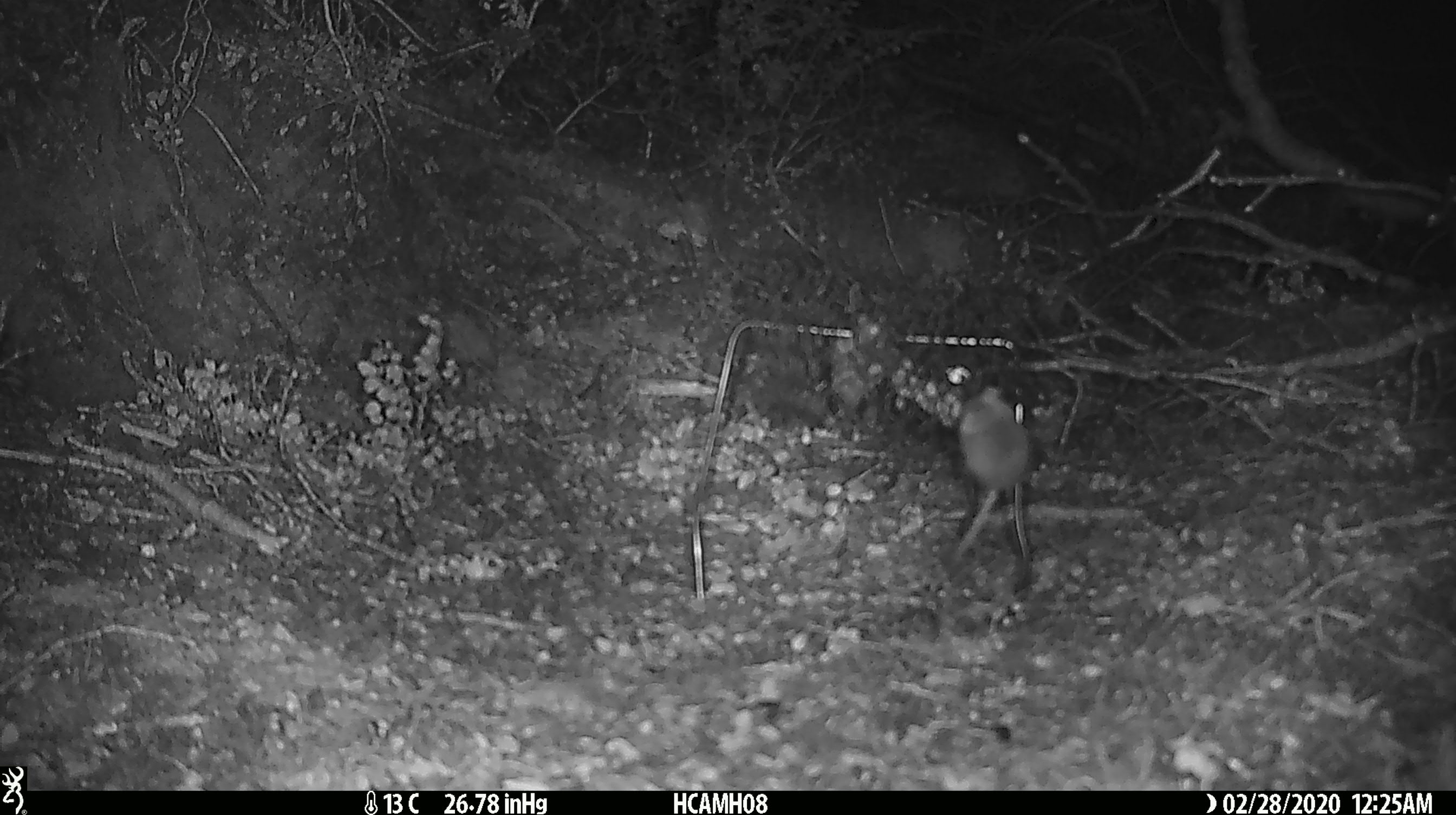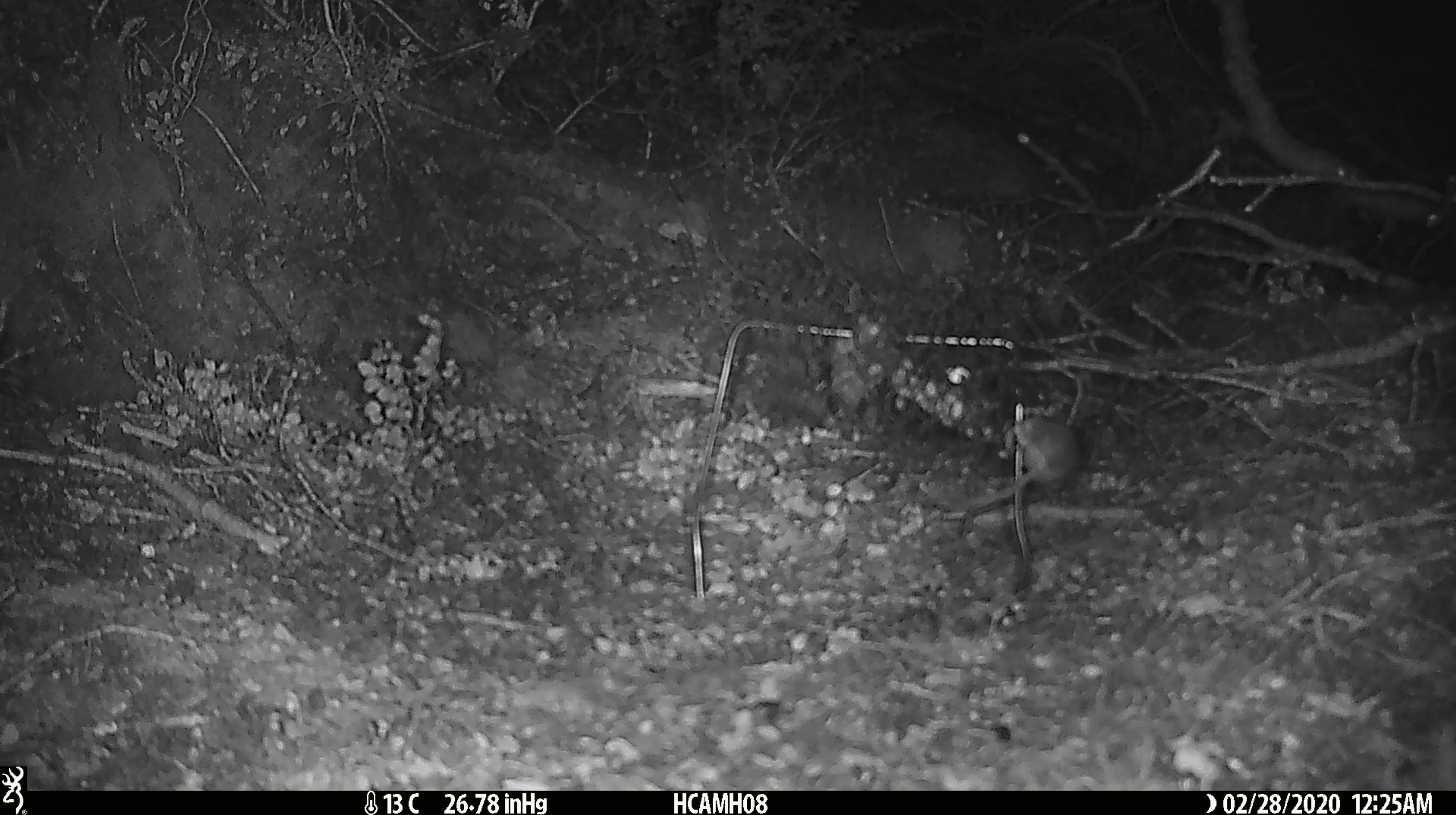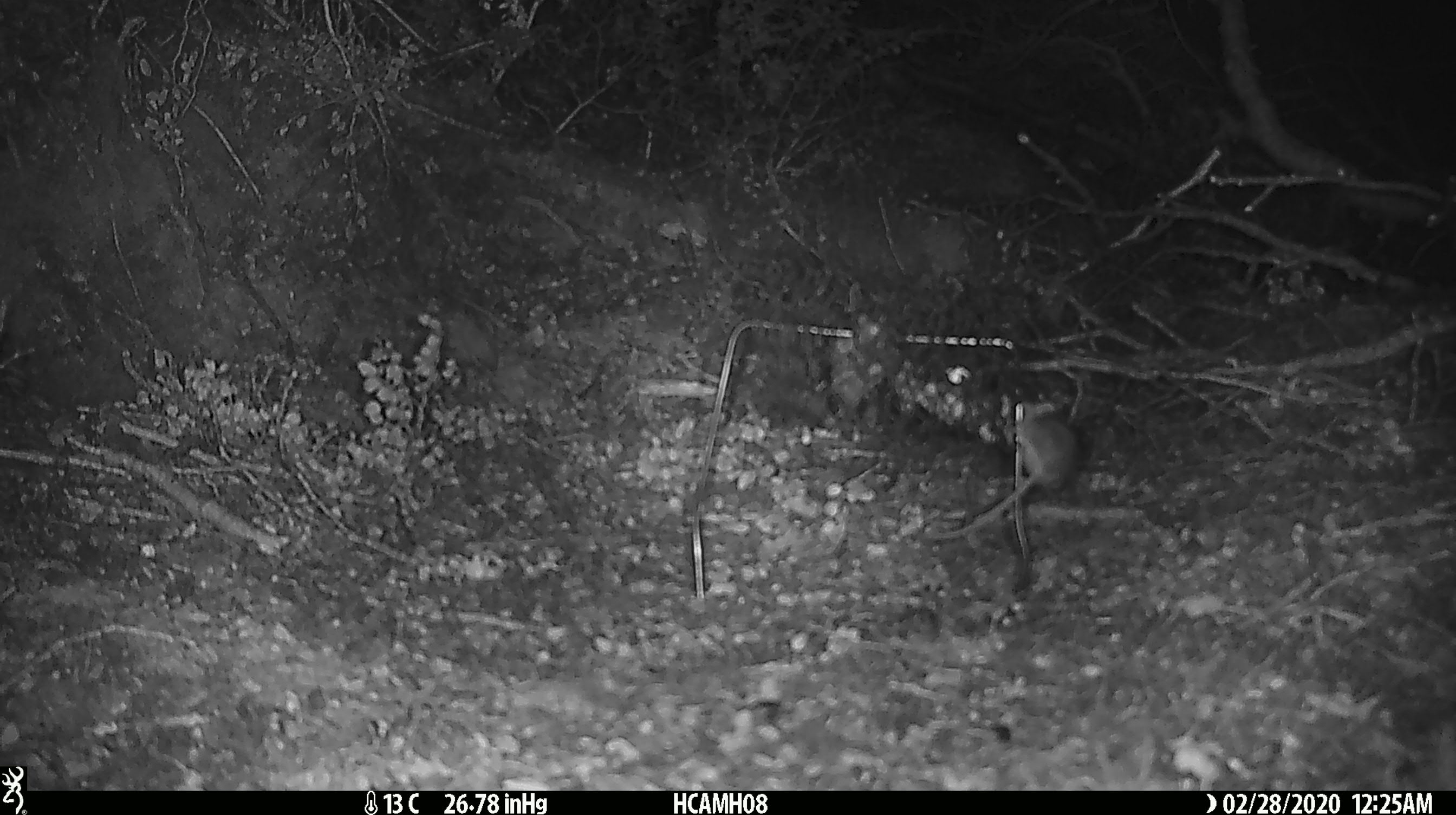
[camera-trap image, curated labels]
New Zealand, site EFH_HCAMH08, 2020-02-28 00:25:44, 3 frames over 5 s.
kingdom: Animalia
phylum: Chordata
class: Mammalia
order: Rodentia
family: Muridae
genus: Mus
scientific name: Mus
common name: mouse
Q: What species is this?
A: Mouse (Mus).